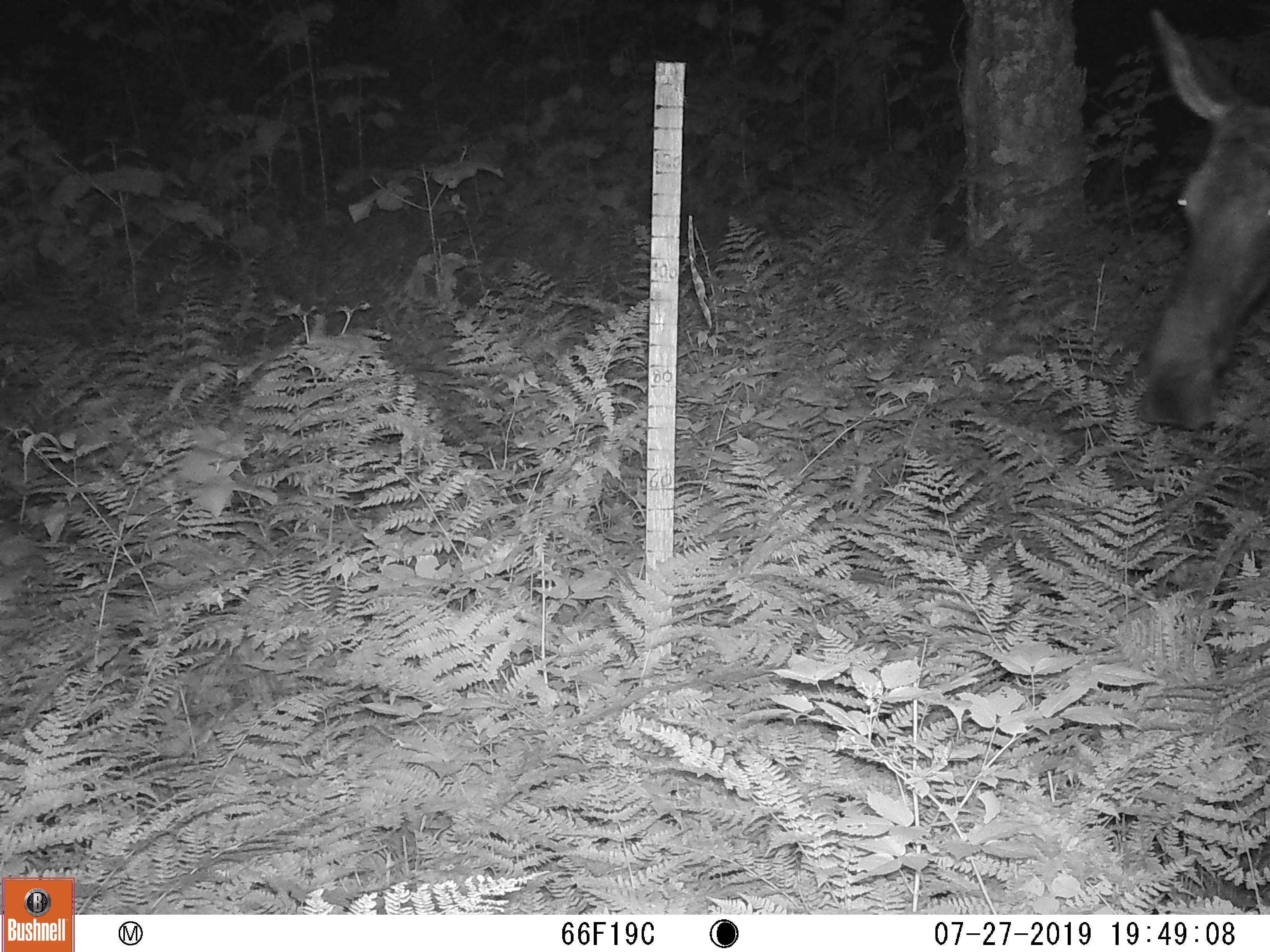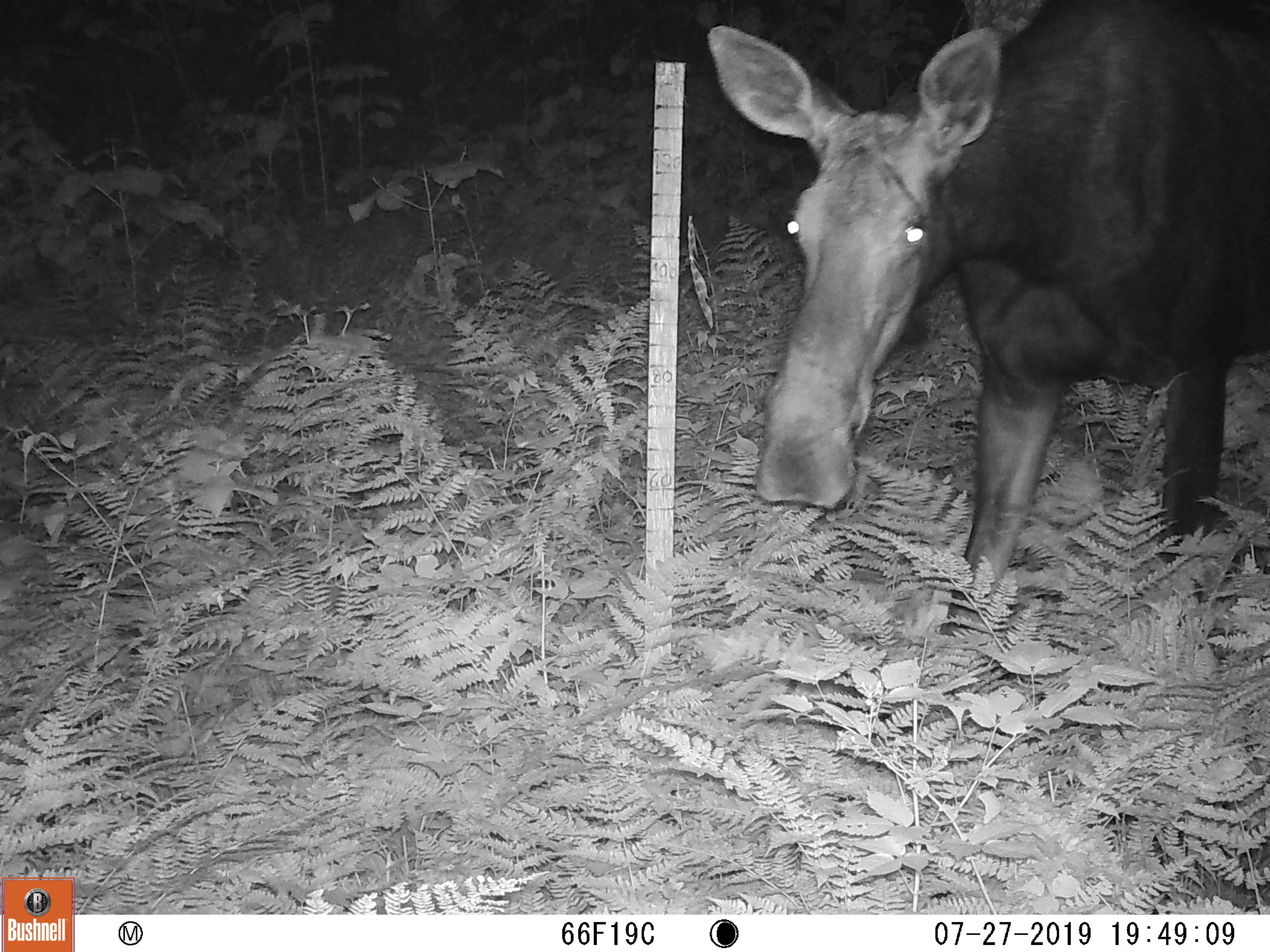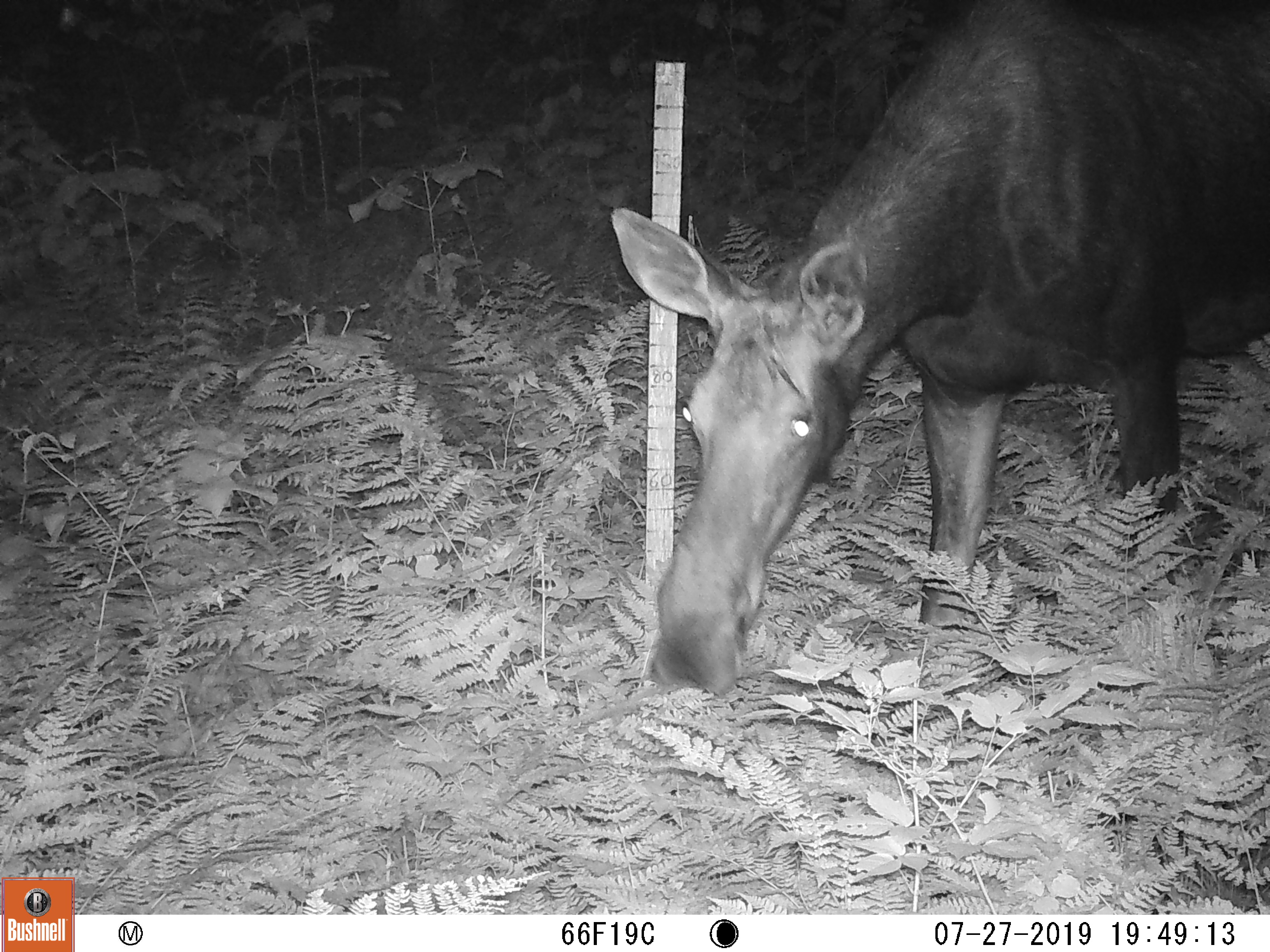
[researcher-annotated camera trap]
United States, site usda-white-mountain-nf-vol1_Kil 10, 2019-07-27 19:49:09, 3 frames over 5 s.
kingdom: Animalia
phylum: Chordata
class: Mammalia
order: Artiodactyla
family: Cervidae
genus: Odocoileus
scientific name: Odocoileus virginianus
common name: white-tailed deer